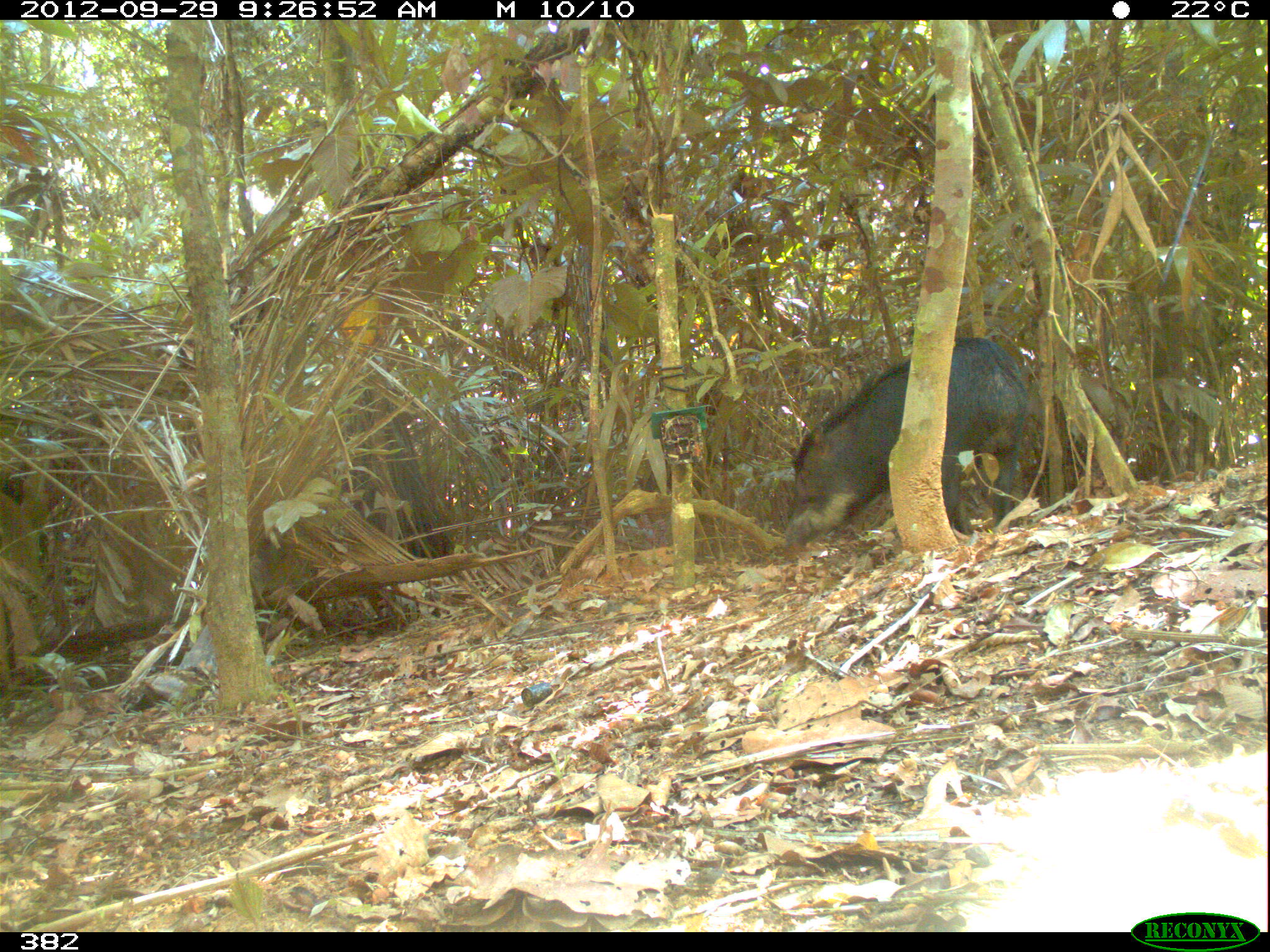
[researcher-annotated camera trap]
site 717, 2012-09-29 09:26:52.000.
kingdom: Animalia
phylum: Chordata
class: Mammalia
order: Artiodactyla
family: Tayassuidae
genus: Tayassu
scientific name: Tayassu pecari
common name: white-lipped peccary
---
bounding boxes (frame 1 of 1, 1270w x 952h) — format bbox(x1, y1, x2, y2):
tayassu pecari: bbox(779, 337, 1030, 544)